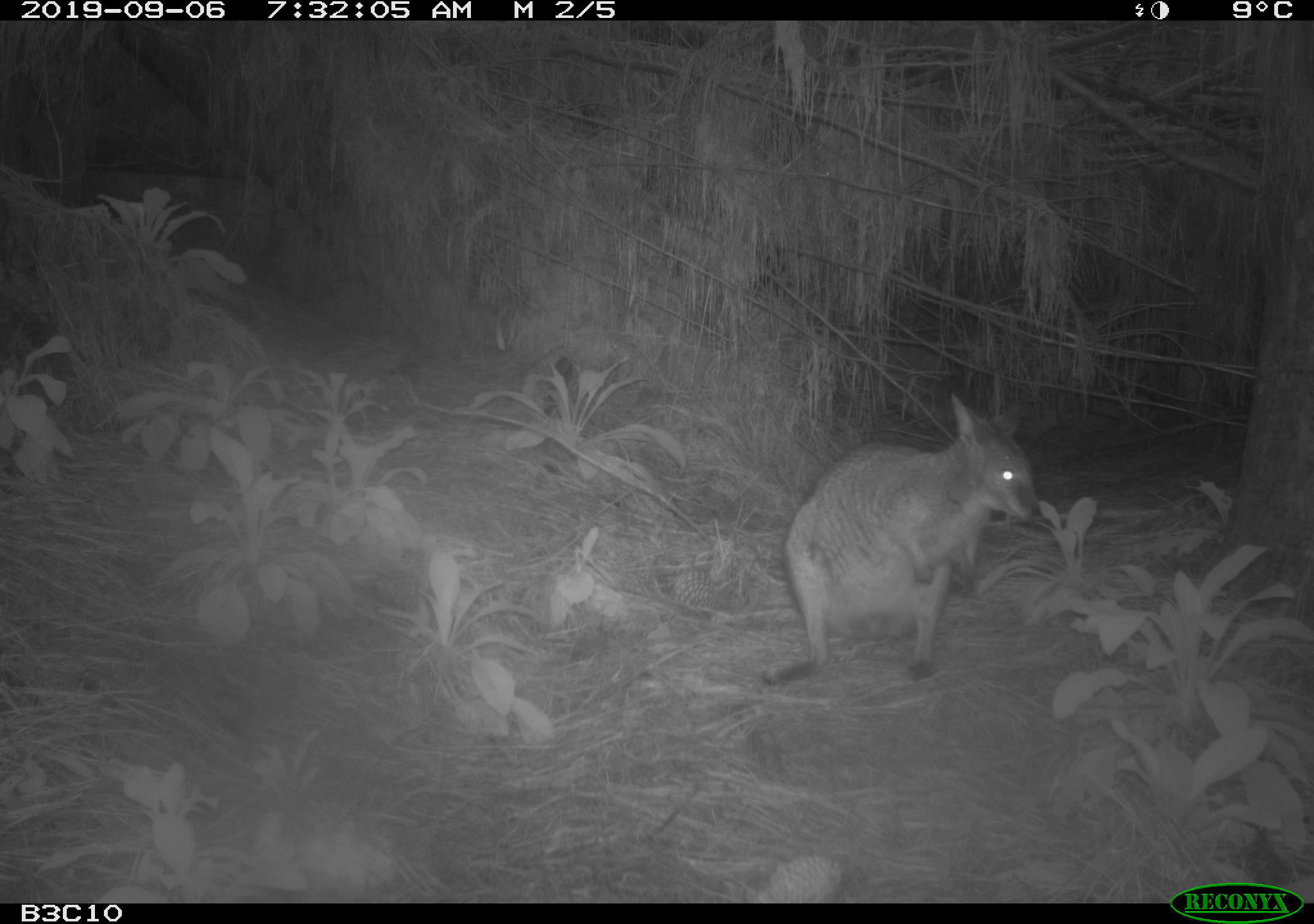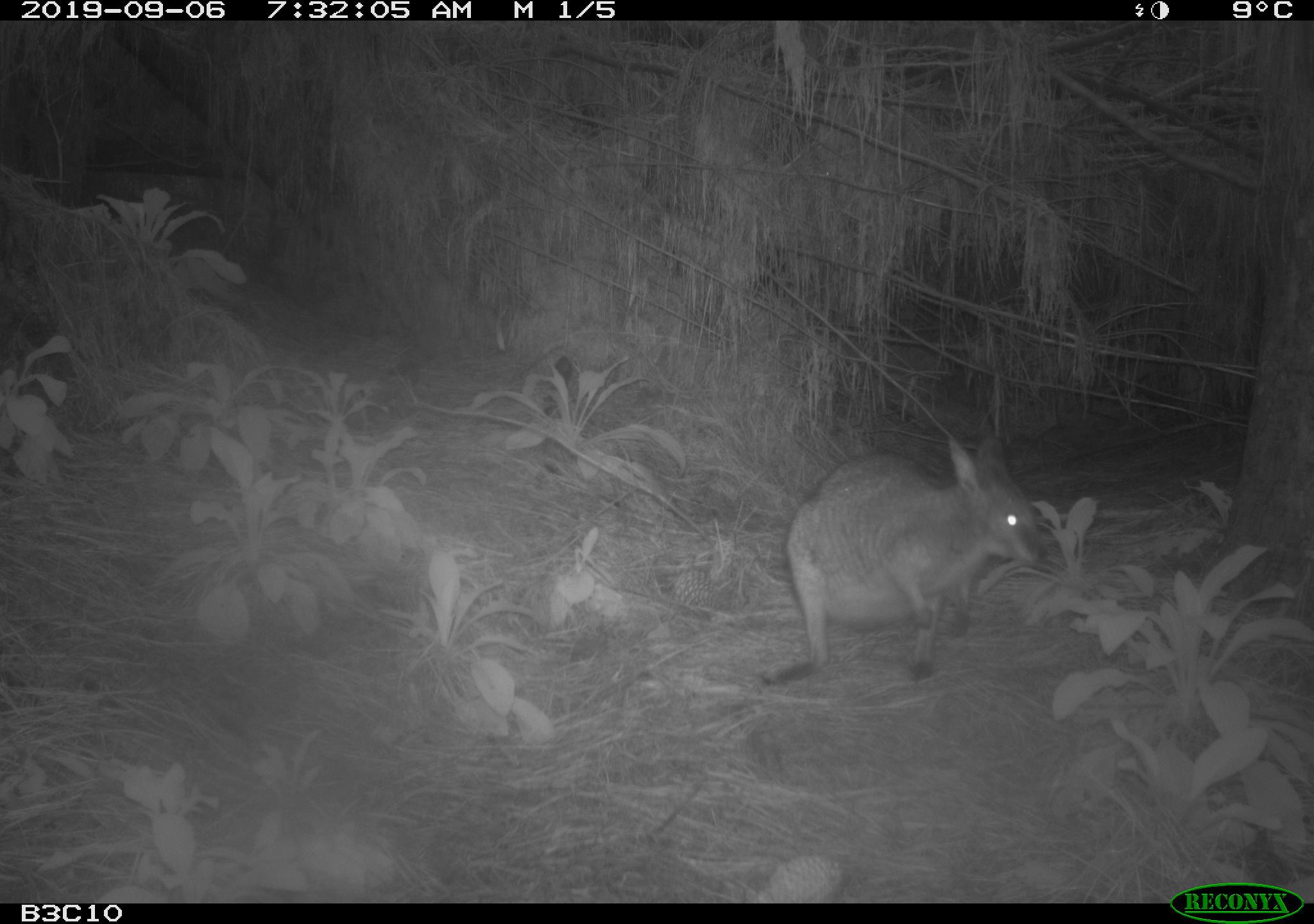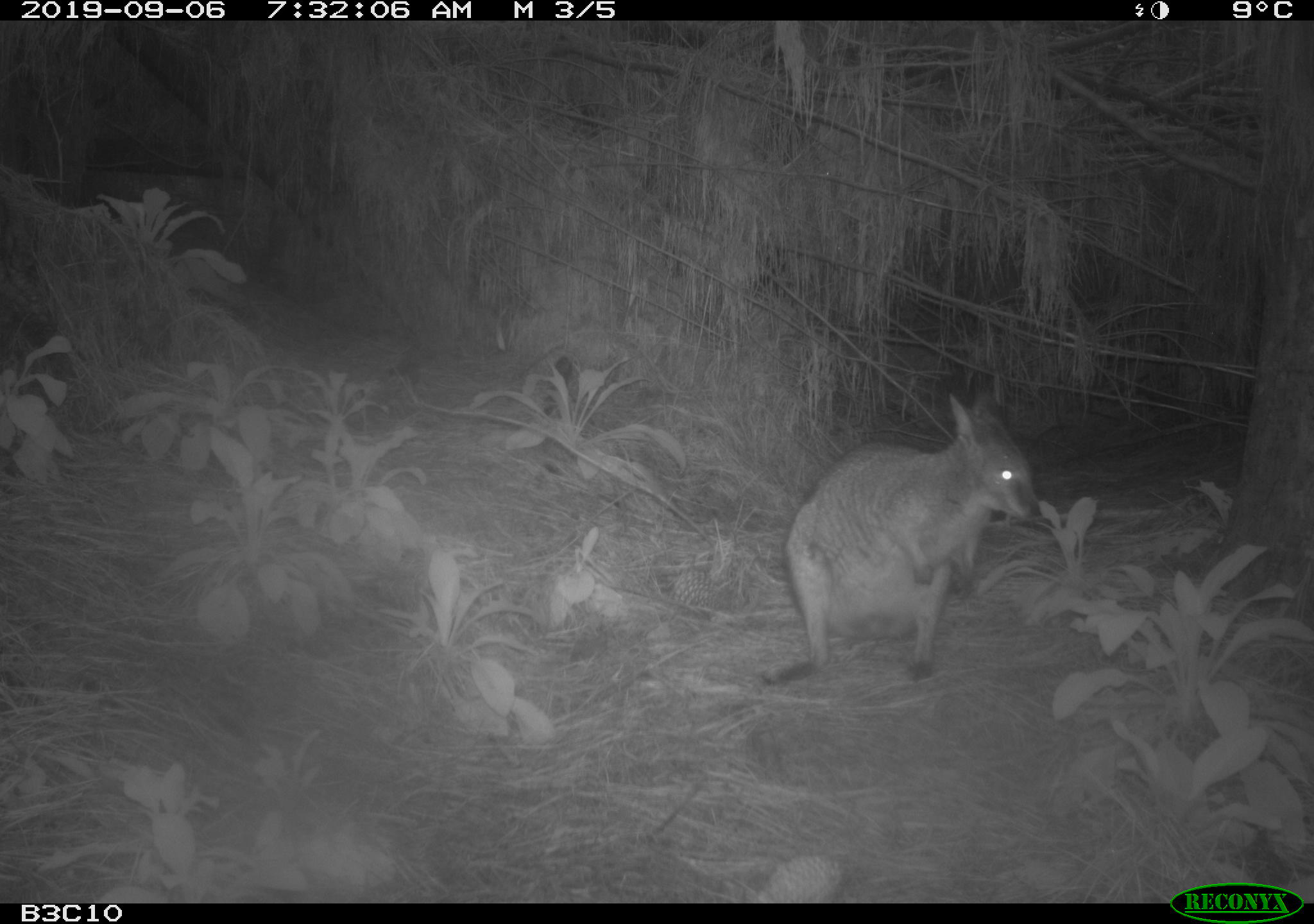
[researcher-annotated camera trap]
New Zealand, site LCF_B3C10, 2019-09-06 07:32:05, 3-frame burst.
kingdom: Animalia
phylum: Chordata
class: Mammalia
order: Diprotodontia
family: Macropodidae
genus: Notamacropus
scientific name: Notamacropus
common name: wallaby